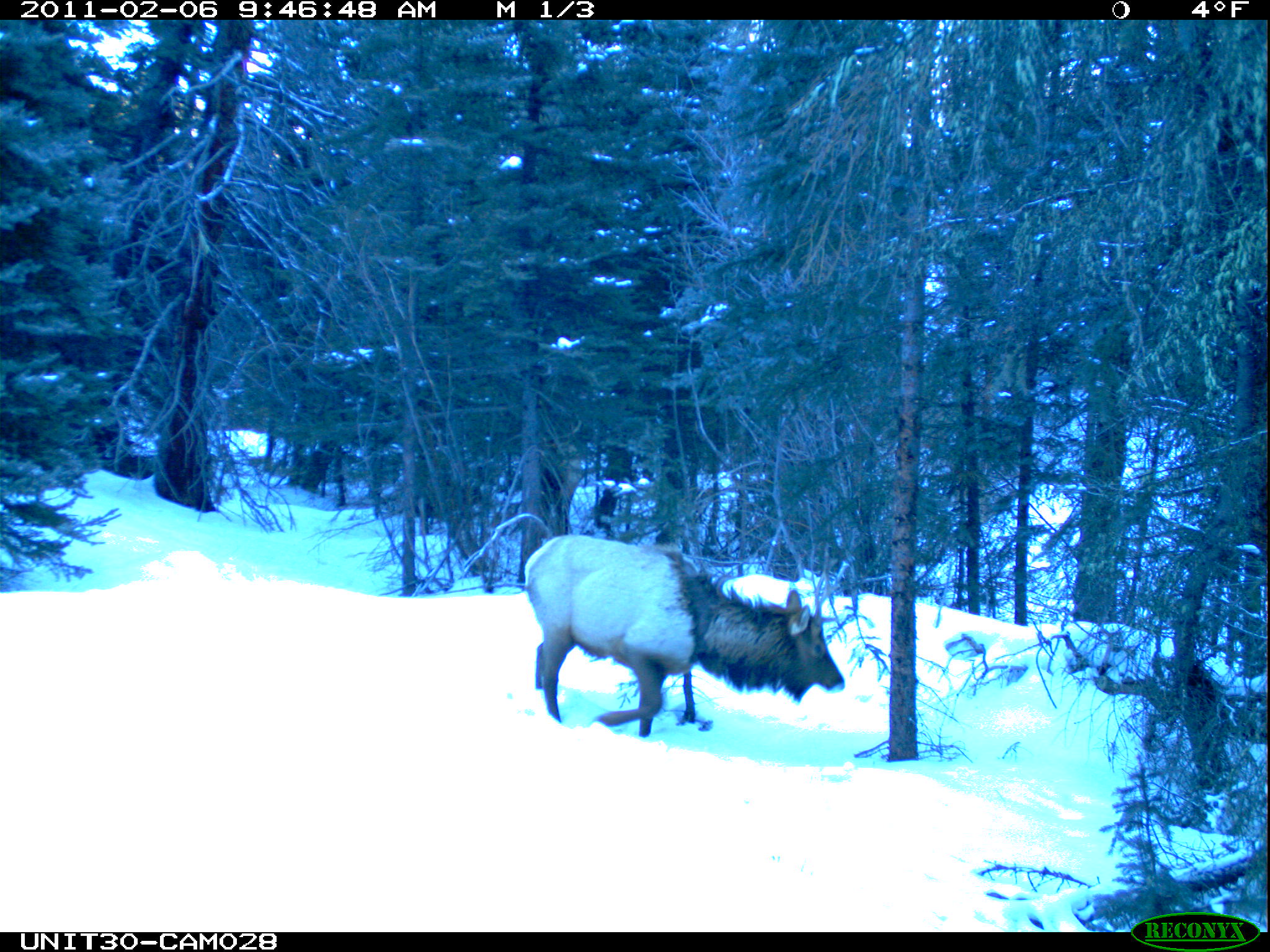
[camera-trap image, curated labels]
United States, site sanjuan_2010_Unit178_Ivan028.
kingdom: Animalia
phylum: Chordata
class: Mammalia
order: Artiodactyla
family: Cervidae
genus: Cervus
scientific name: Cervus elaphus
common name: red deer